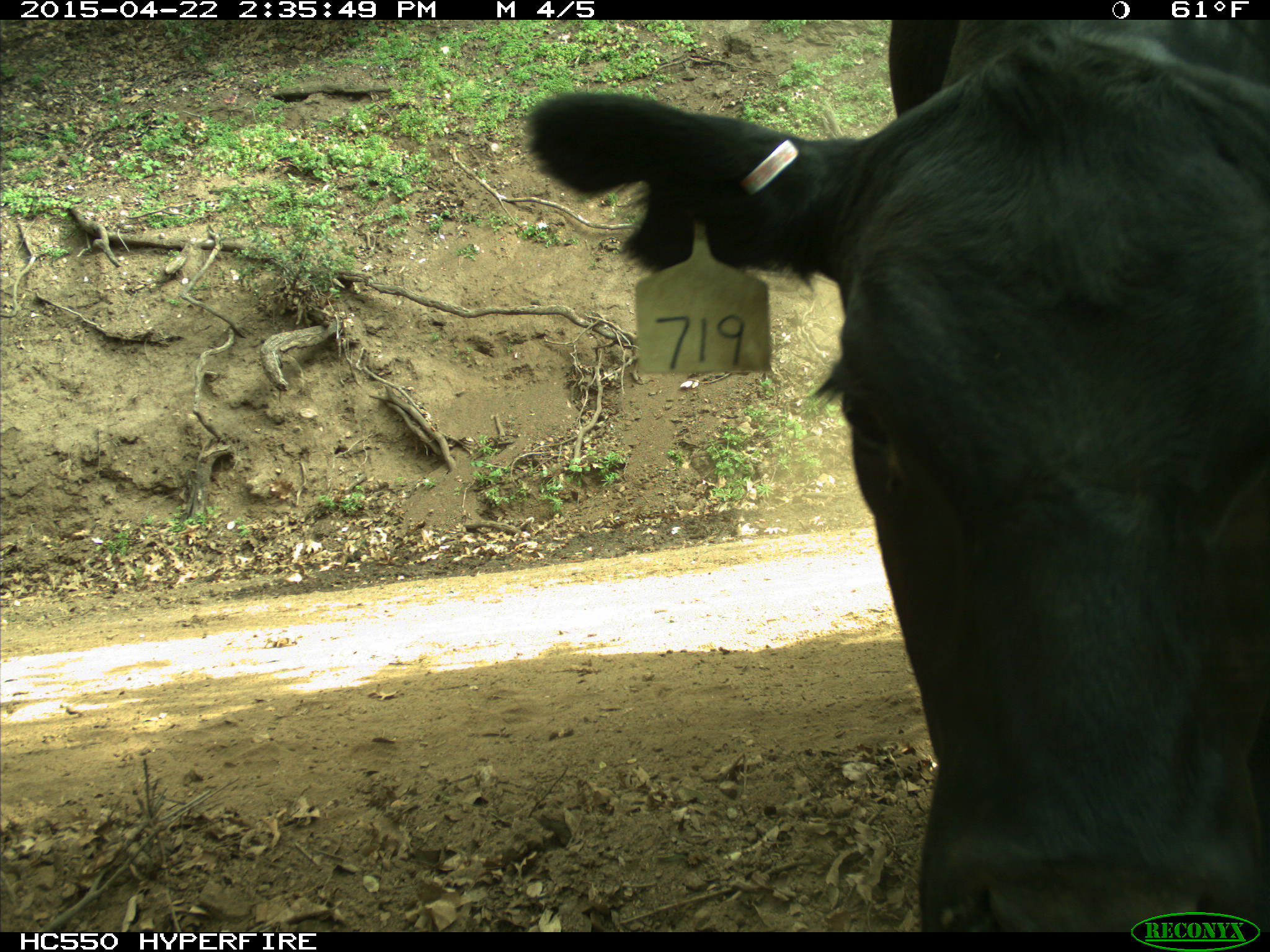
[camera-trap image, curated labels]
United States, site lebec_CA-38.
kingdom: Animalia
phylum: Chordata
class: Mammalia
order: Artiodactyla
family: Bovidae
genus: Bos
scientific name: Bos taurus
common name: domestic cow